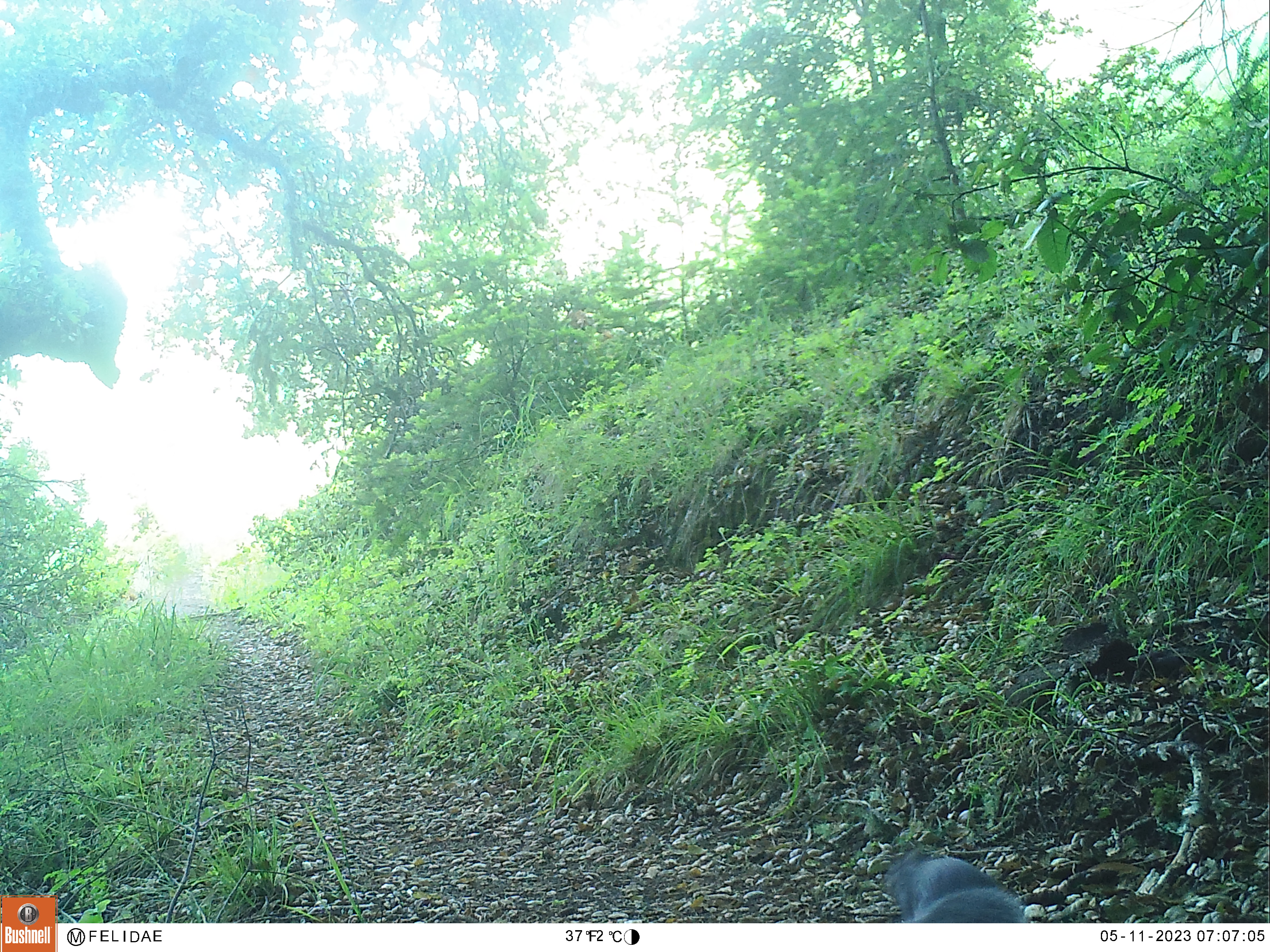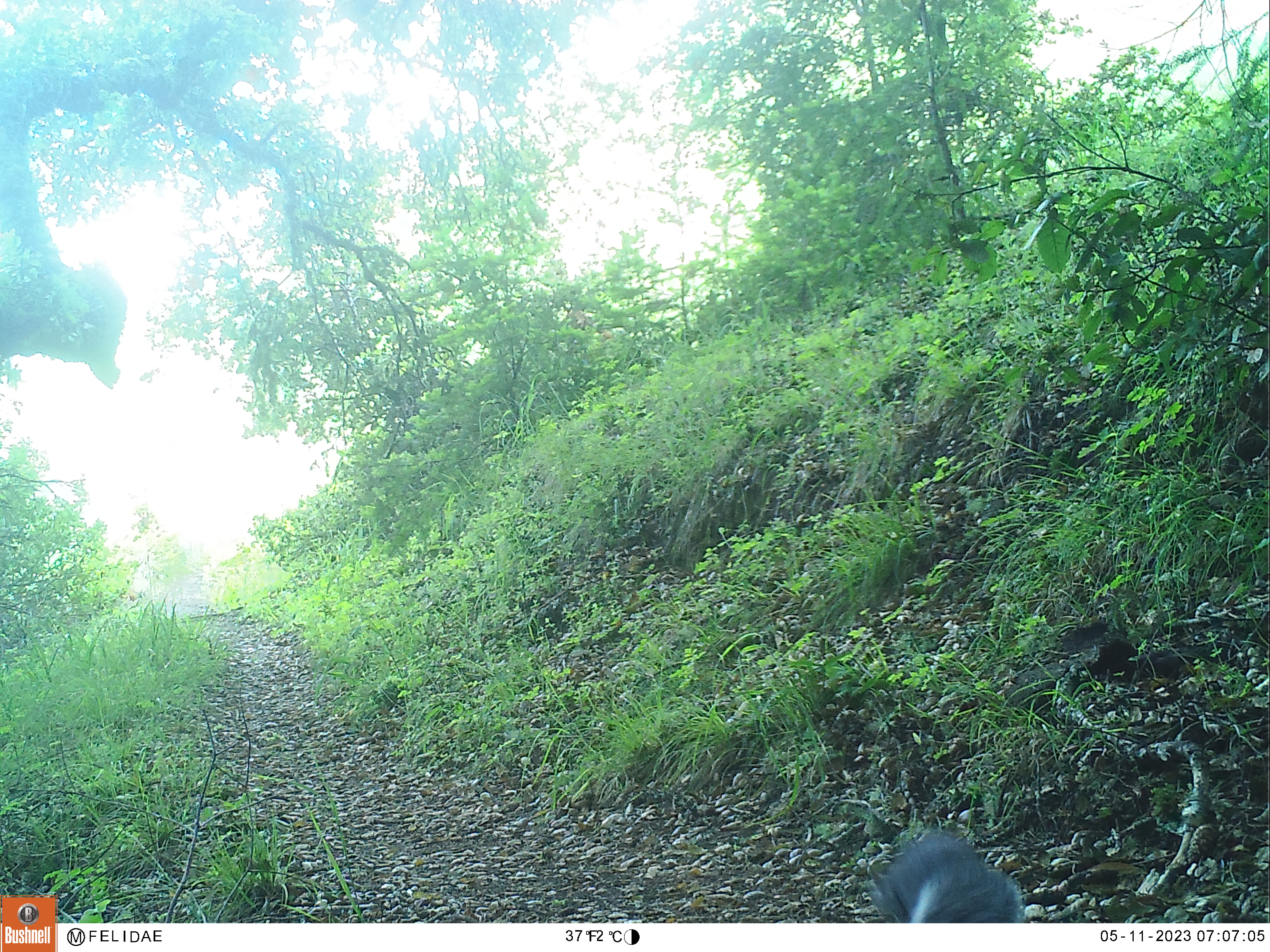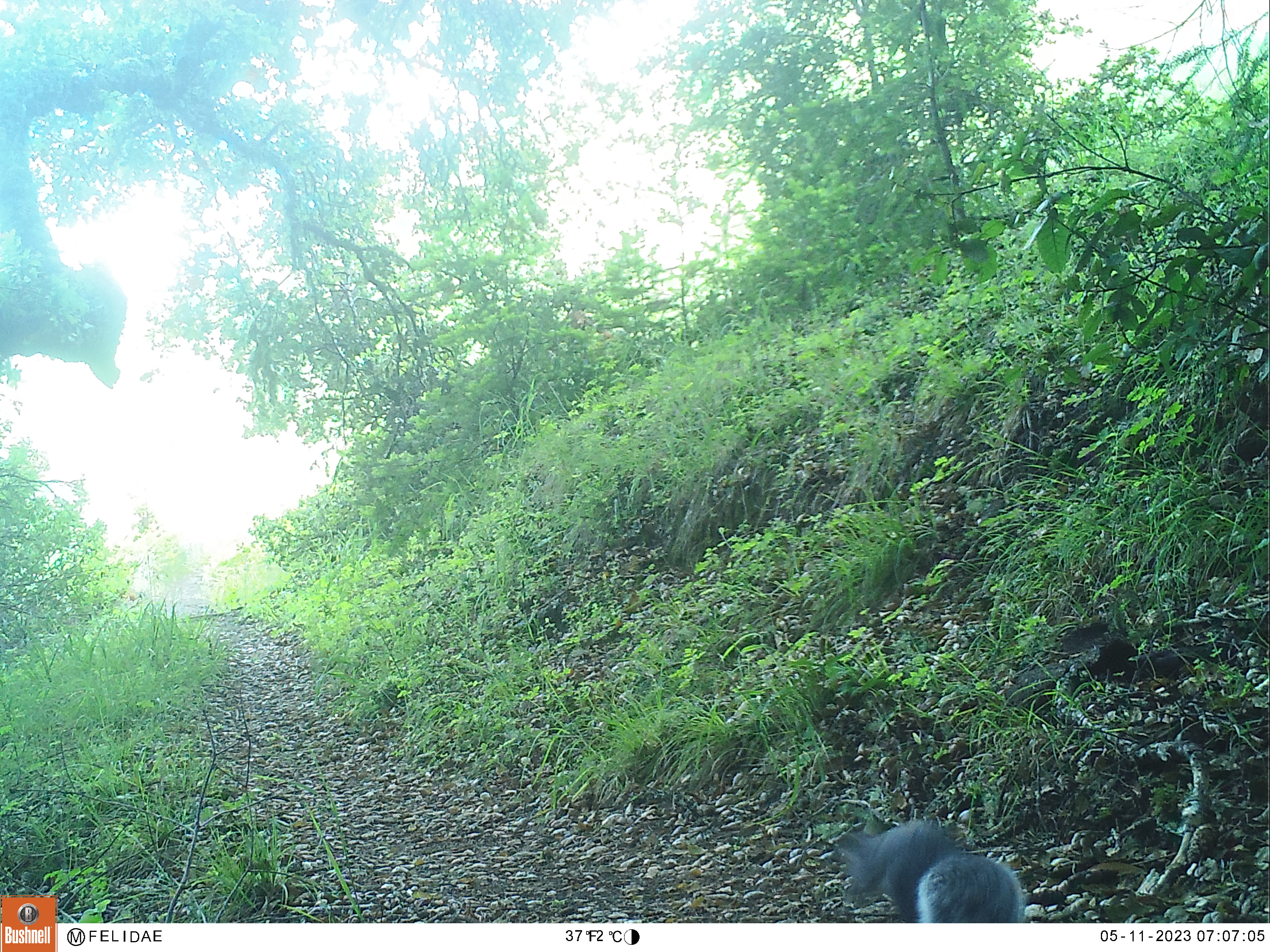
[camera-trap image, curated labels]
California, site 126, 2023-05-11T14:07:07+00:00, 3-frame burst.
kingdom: Animalia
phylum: Chordata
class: Mammalia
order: Rodentia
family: Sciuridae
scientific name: Sciuridae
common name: squirrel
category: unknown squirrel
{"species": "unknown squirrel (squirrel) (Sciuridae)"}